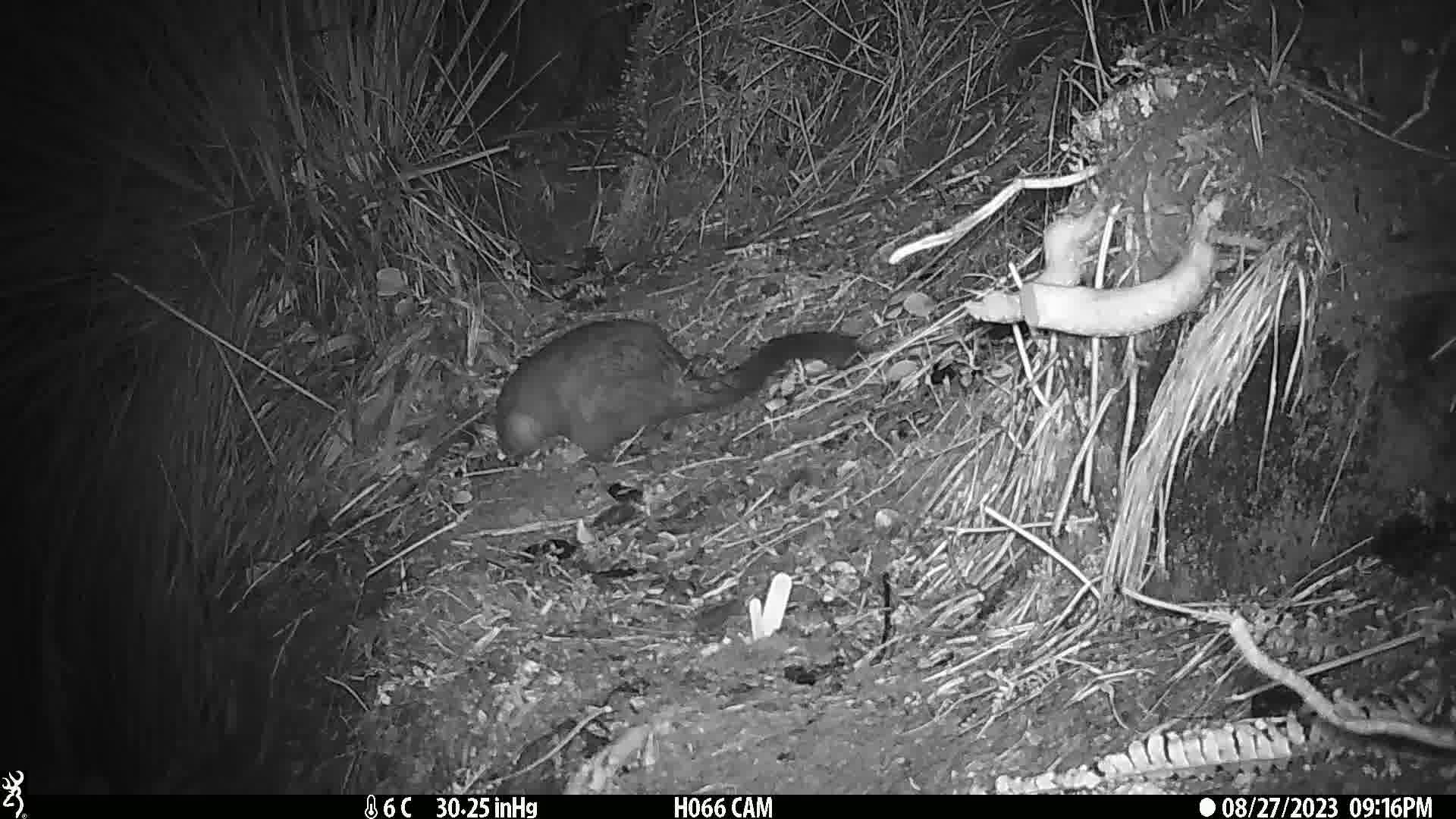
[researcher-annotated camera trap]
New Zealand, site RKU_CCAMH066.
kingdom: Animalia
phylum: Chordata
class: Mammalia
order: Diprotodontia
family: Phalangeridae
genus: Trichosurus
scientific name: Trichosurus vulpecula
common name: common brushtail possum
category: possum